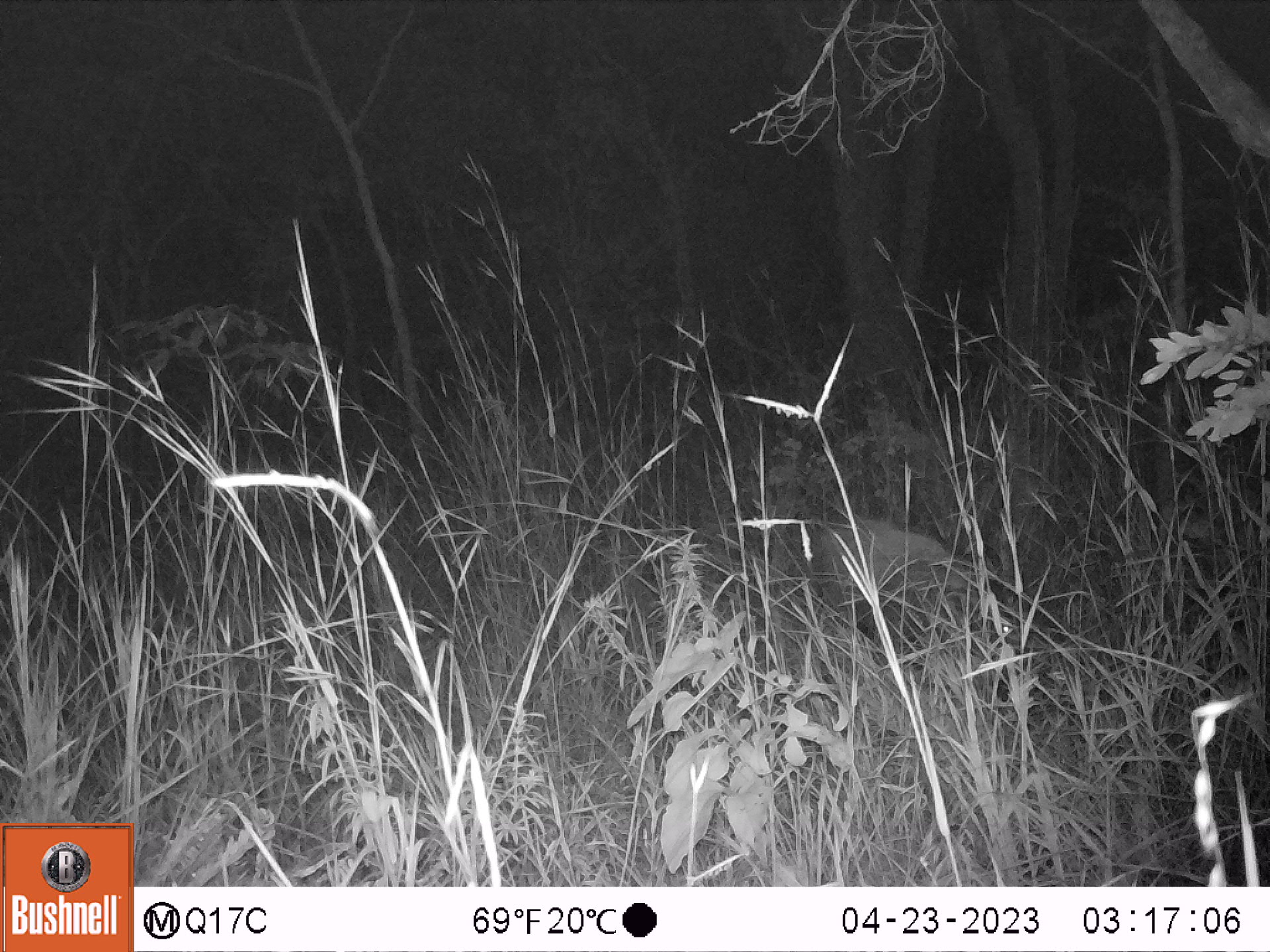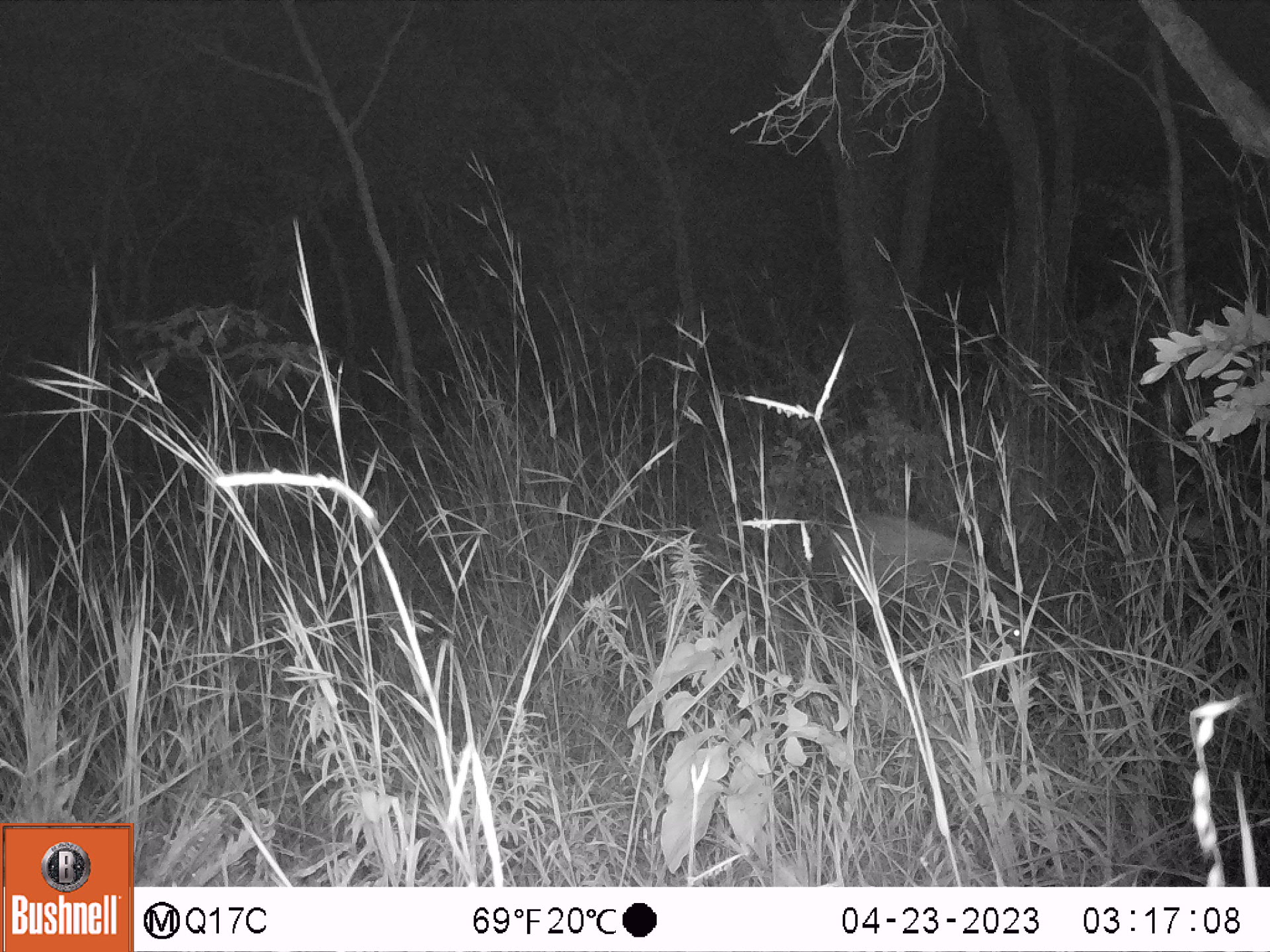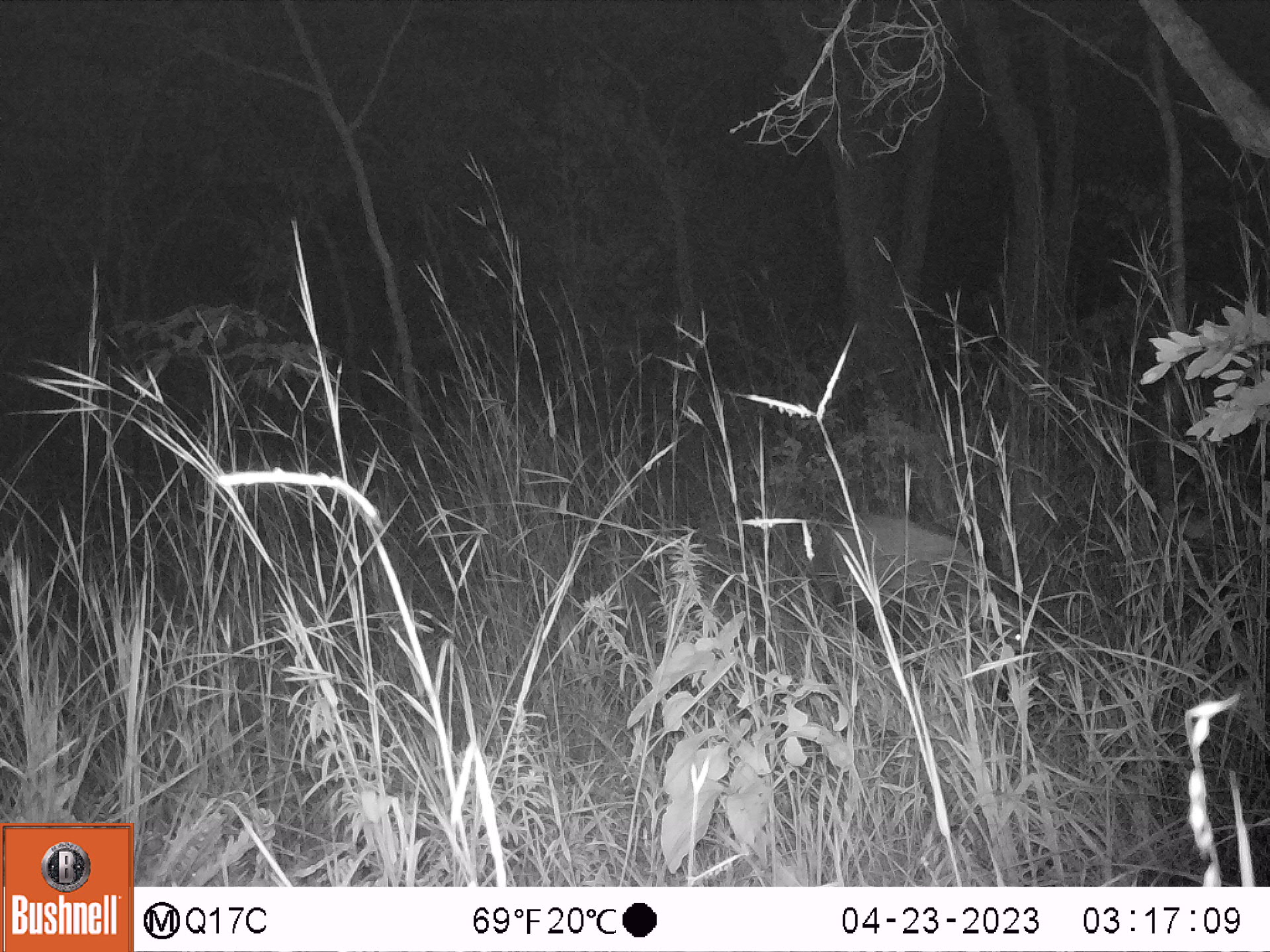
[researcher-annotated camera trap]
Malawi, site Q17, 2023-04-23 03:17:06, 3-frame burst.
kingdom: Animalia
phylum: Chordata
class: Mammalia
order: Artiodactyla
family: Suidae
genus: Potamochoerus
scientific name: Potamochoerus larvatus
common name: bushpig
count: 1